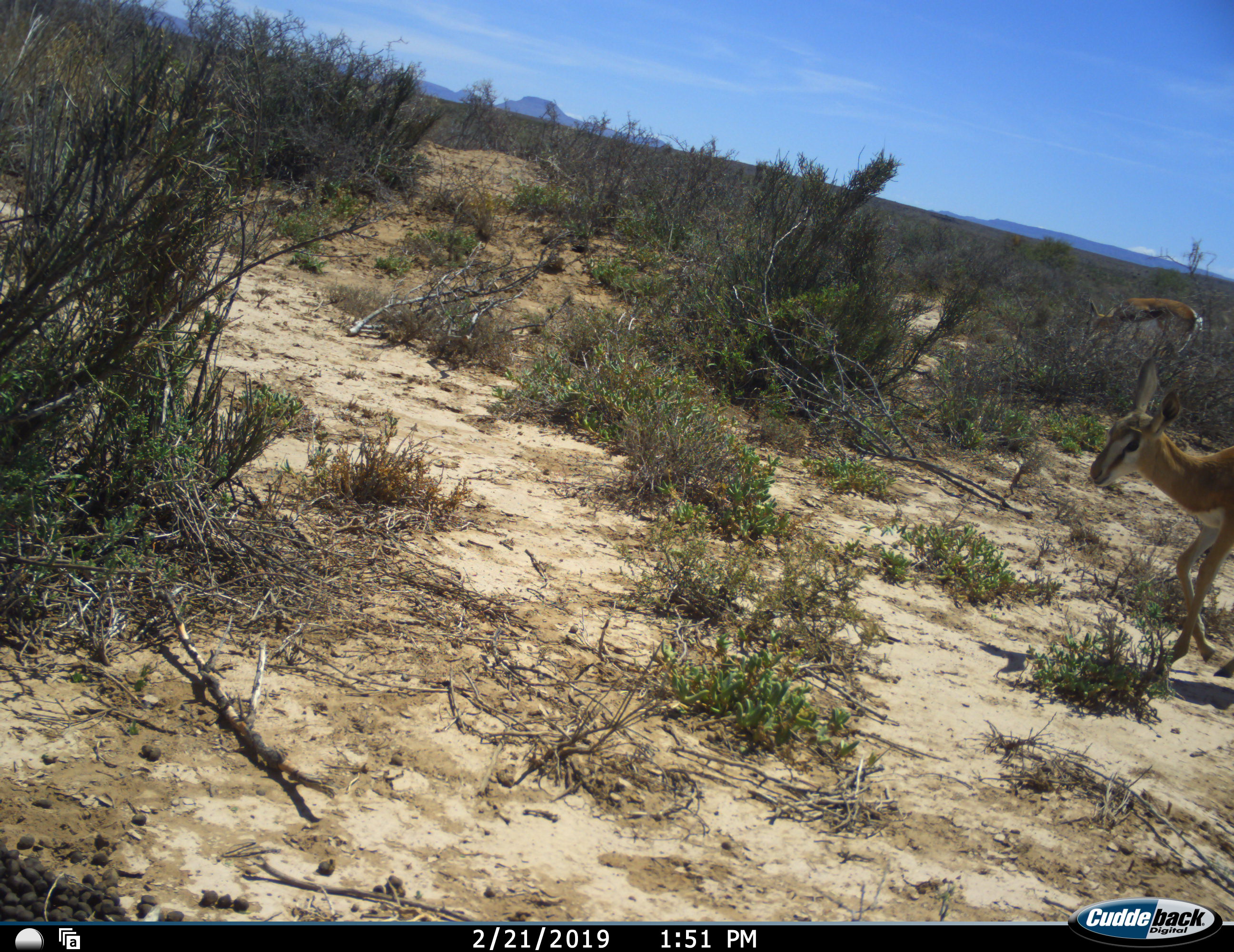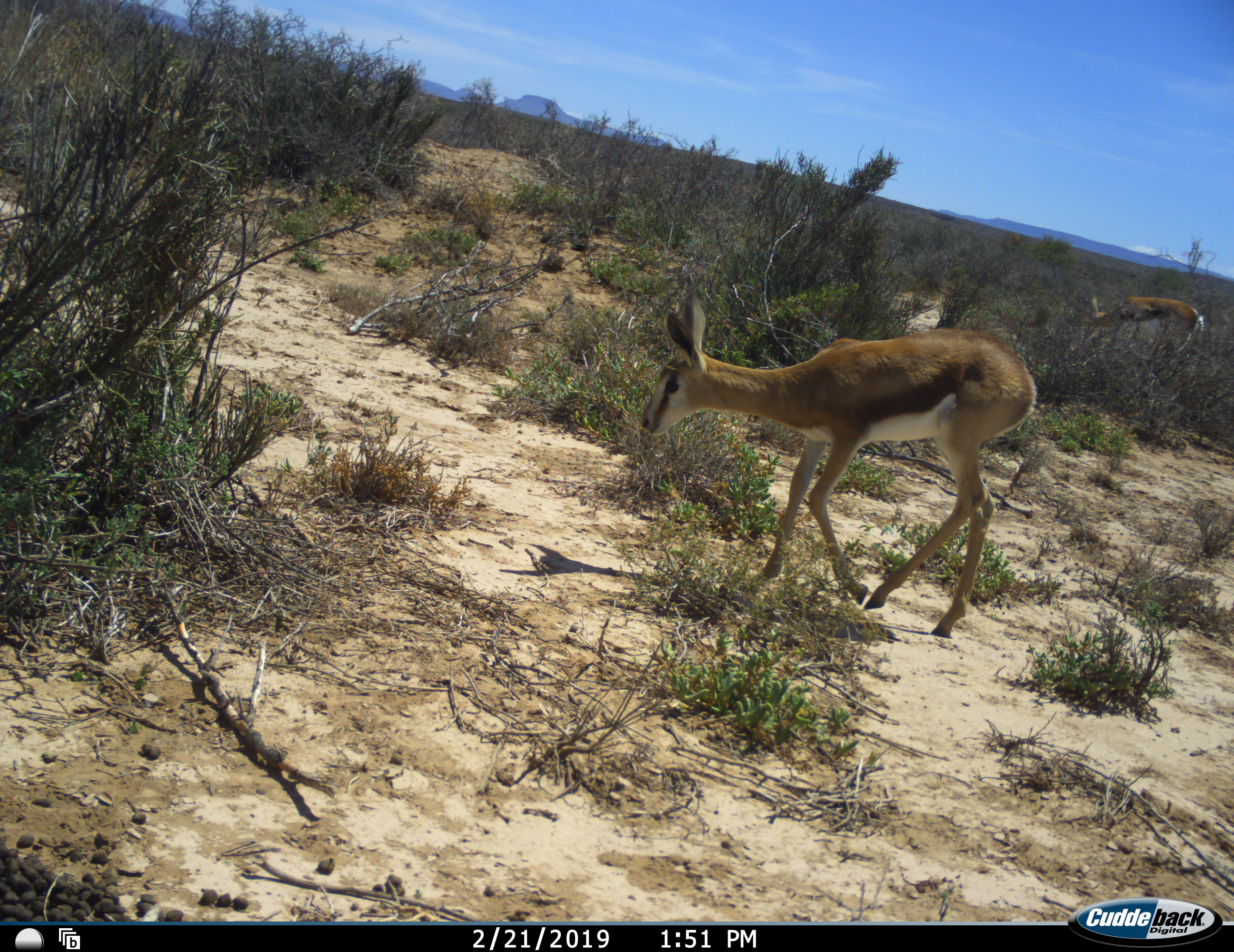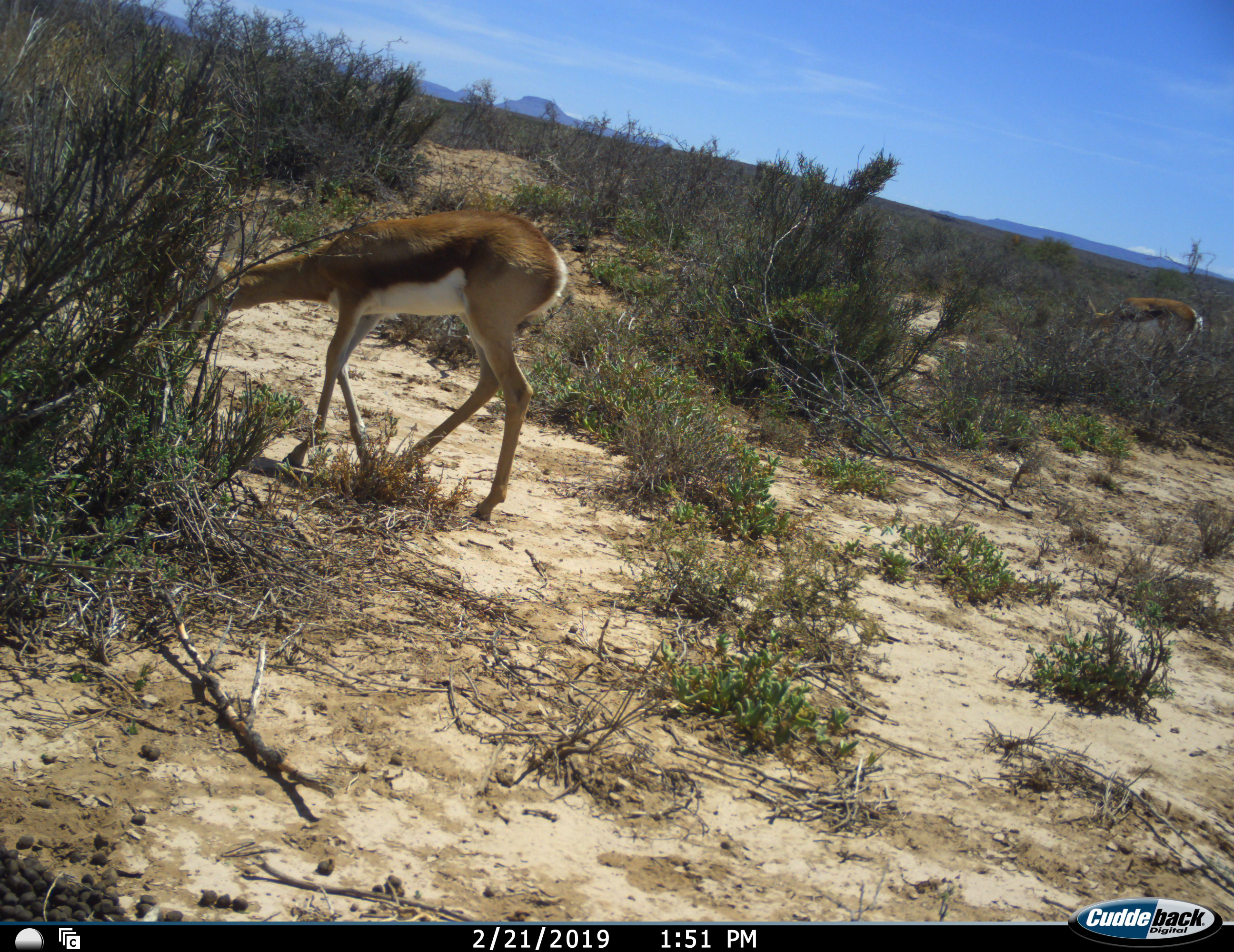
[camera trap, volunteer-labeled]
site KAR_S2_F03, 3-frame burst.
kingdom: Animalia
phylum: Chordata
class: Mammalia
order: Artiodactyla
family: Bovidae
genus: Antidorcas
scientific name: Antidorcas marsupialis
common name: springbok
Springbok (Antidorcas marsupialis), count 2. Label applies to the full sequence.